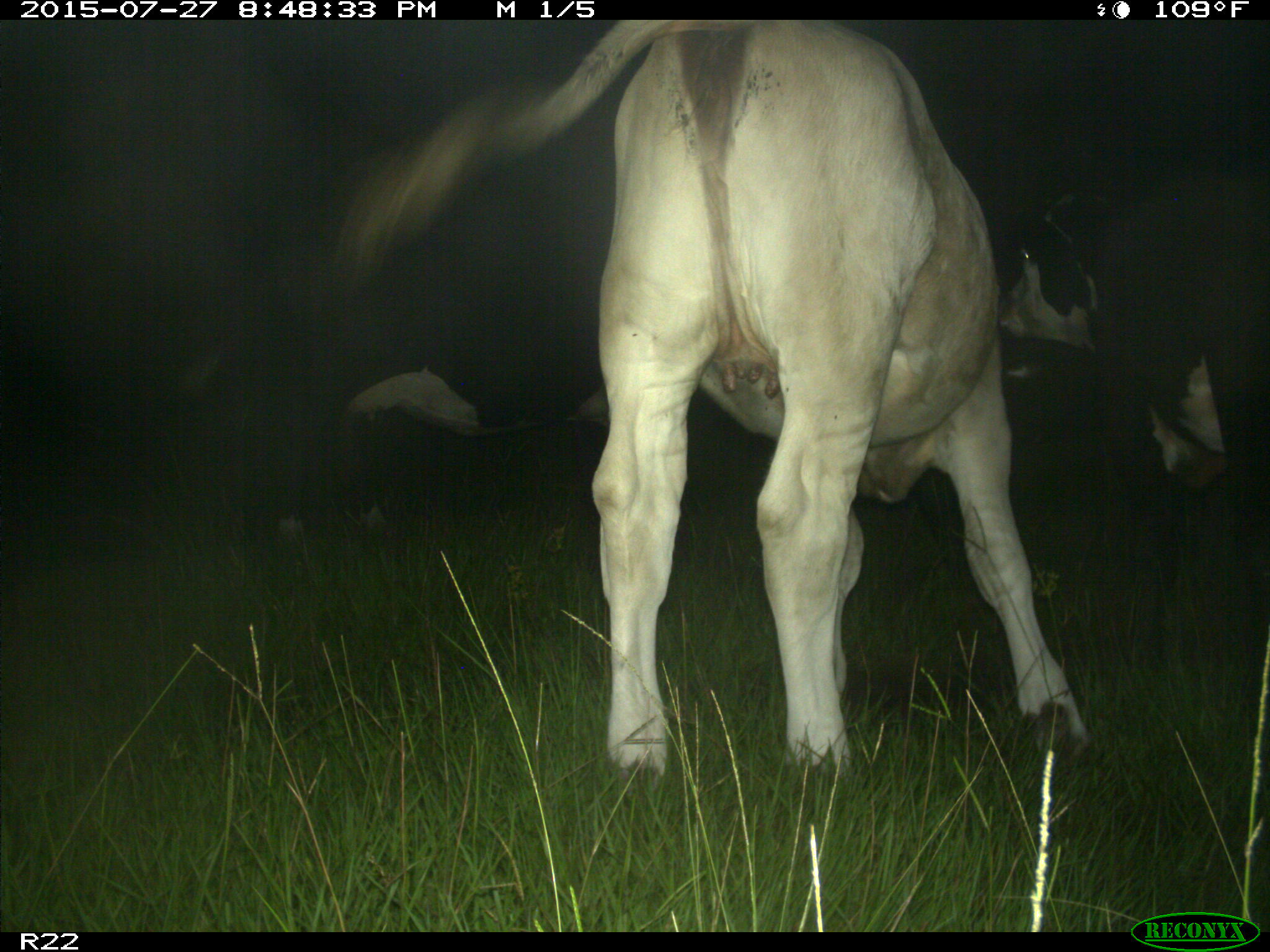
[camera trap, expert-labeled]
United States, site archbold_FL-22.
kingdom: Animalia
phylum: Chordata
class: Mammalia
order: Artiodactyla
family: Bovidae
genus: Bos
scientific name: Bos taurus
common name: domestic cow